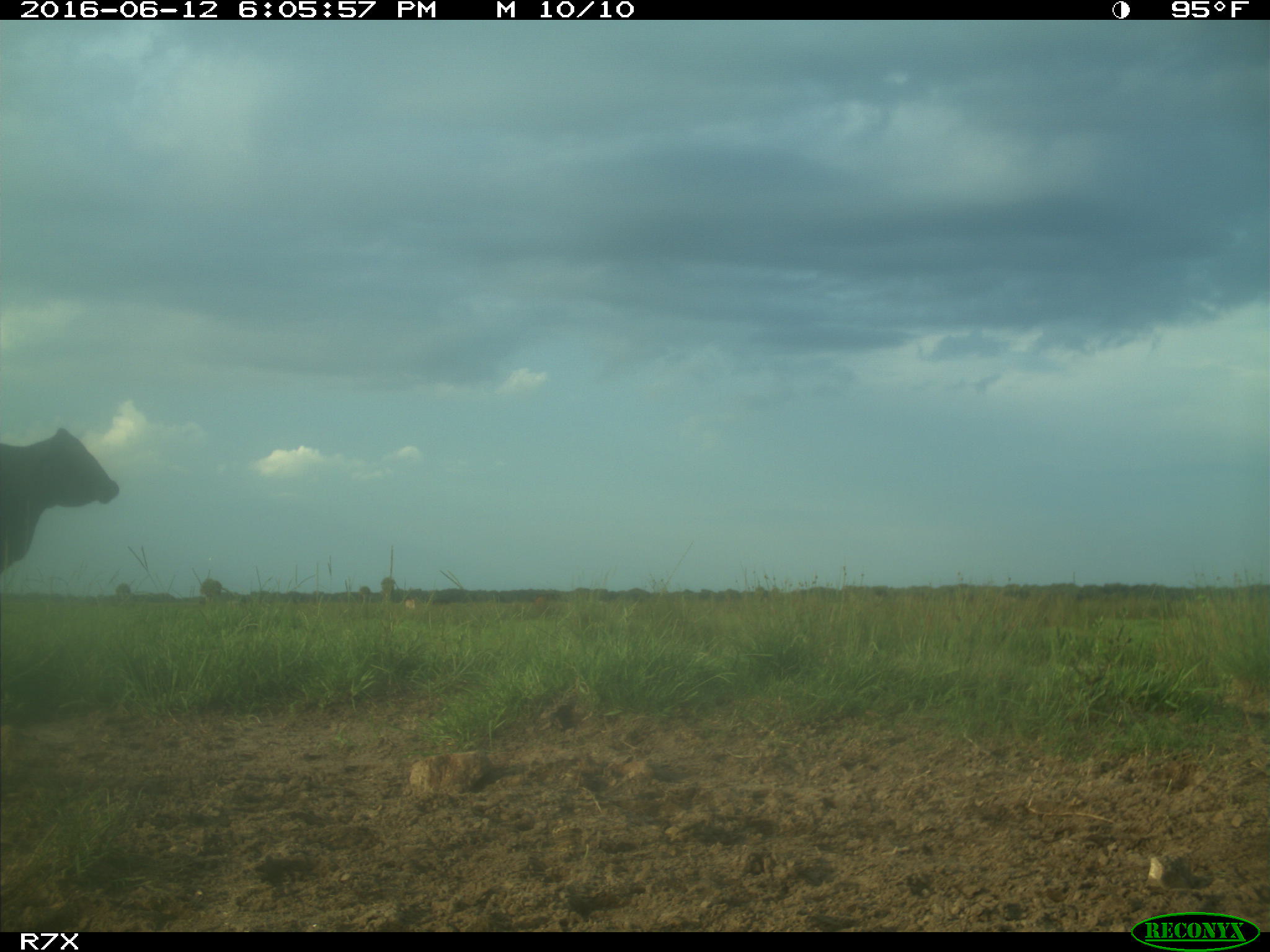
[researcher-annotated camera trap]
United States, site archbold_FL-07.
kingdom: Animalia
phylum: Chordata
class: Mammalia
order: Artiodactyla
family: Bovidae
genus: Bos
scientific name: Bos taurus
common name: domestic cow